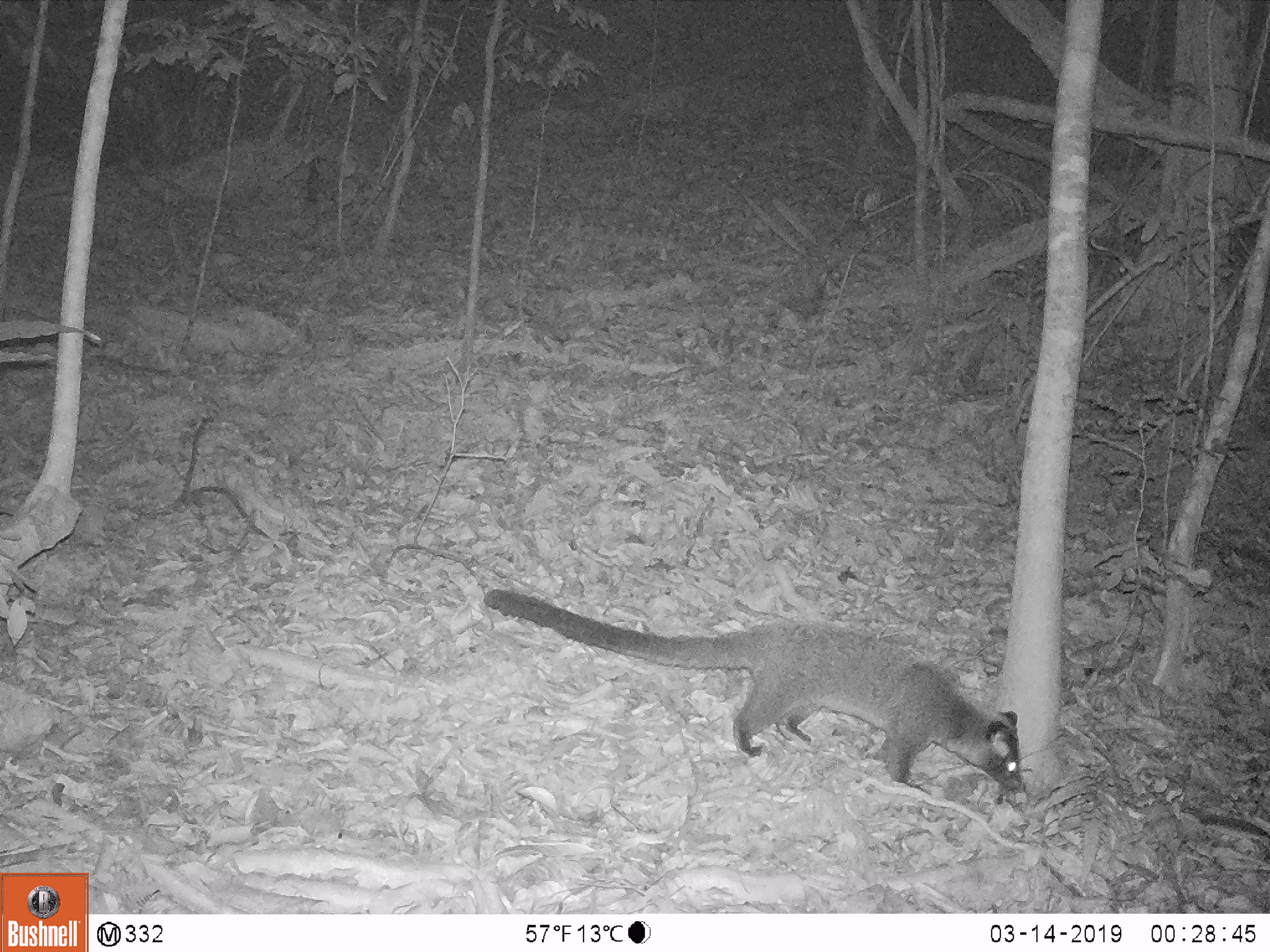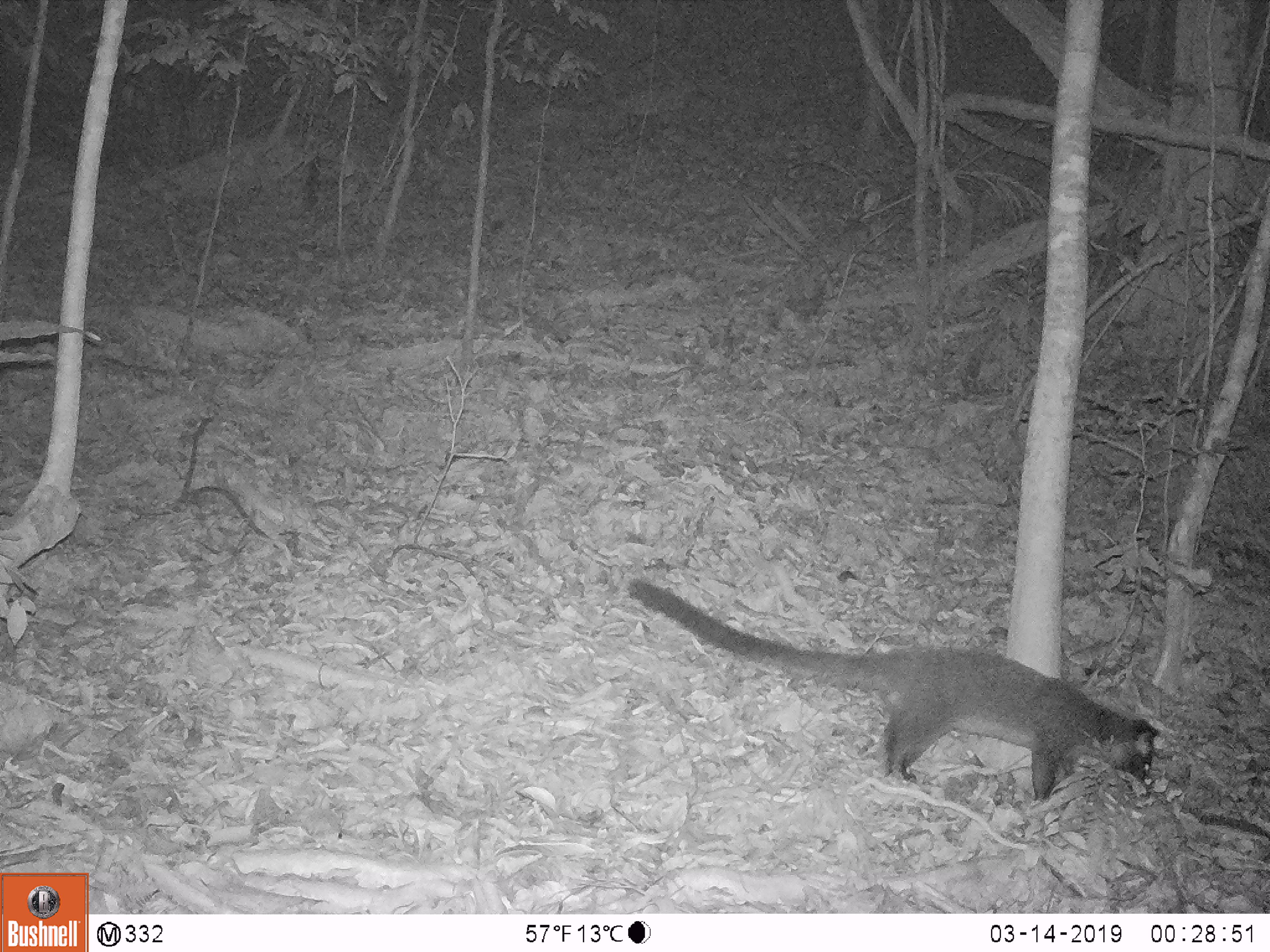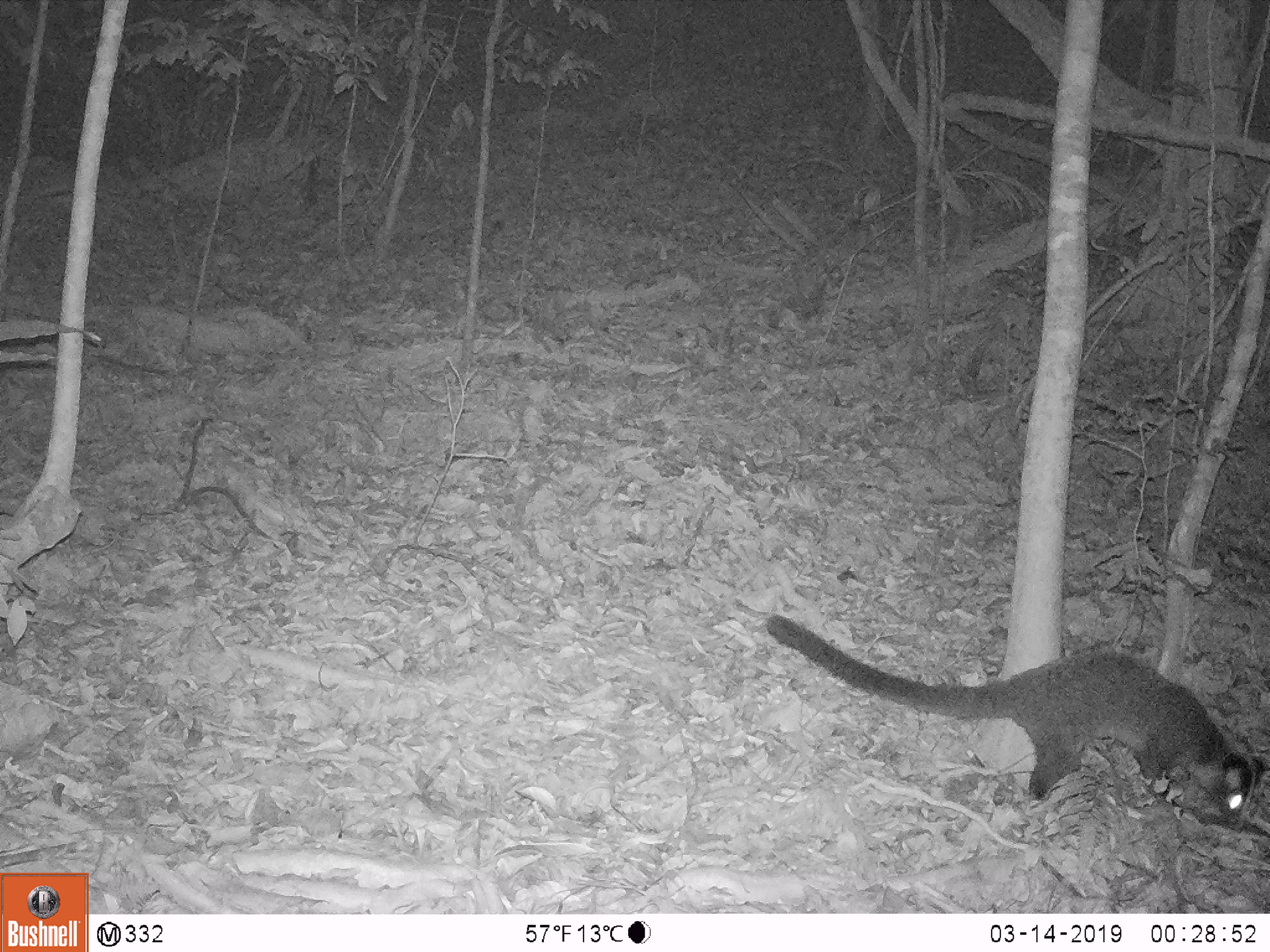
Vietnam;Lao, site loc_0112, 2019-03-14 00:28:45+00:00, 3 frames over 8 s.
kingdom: Animalia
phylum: Chordata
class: Mammalia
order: Carnivora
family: Viverridae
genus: Paguma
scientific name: Paguma larvata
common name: masked palm civet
Masked palm civet (Paguma larvata). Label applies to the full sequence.